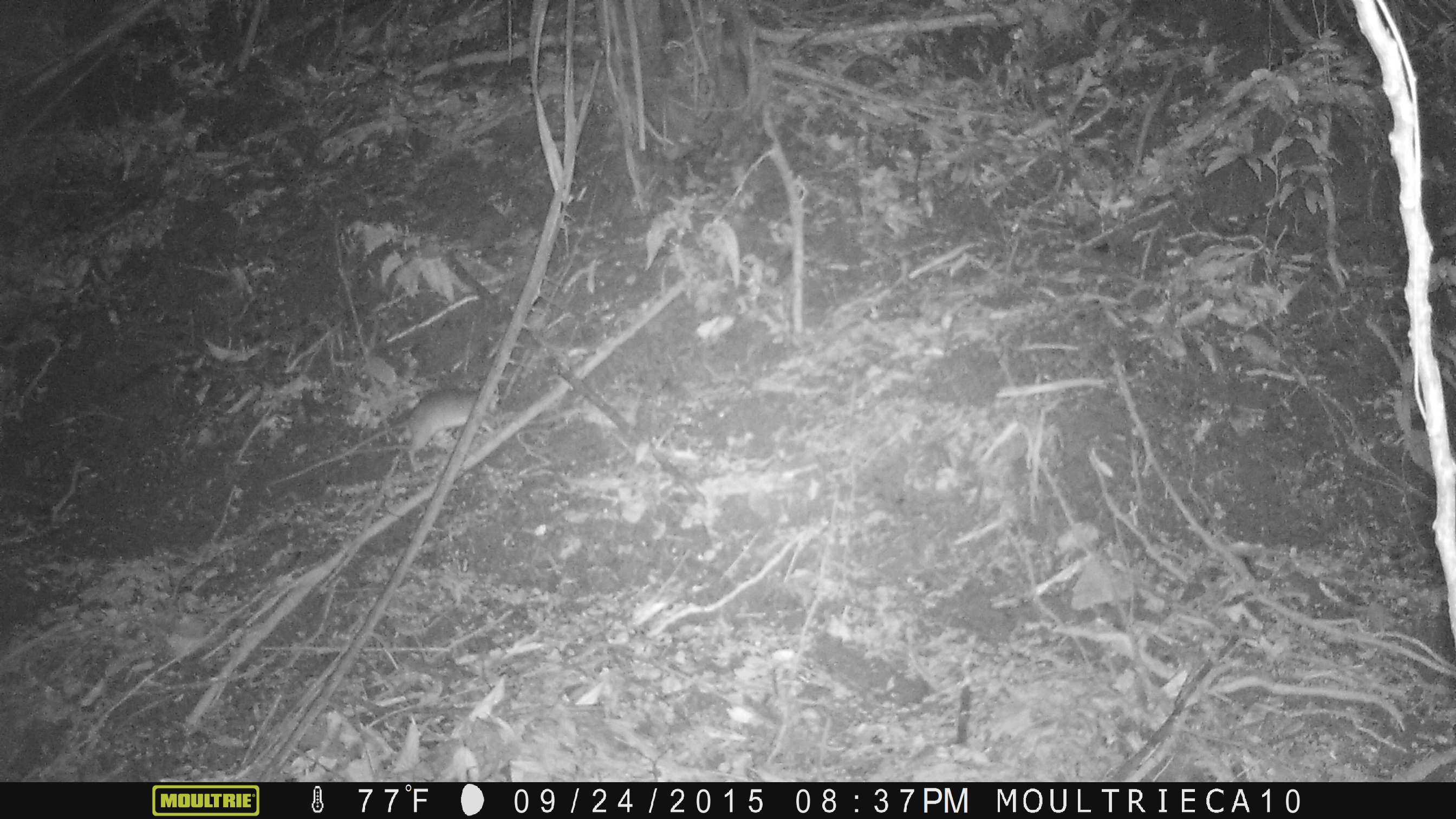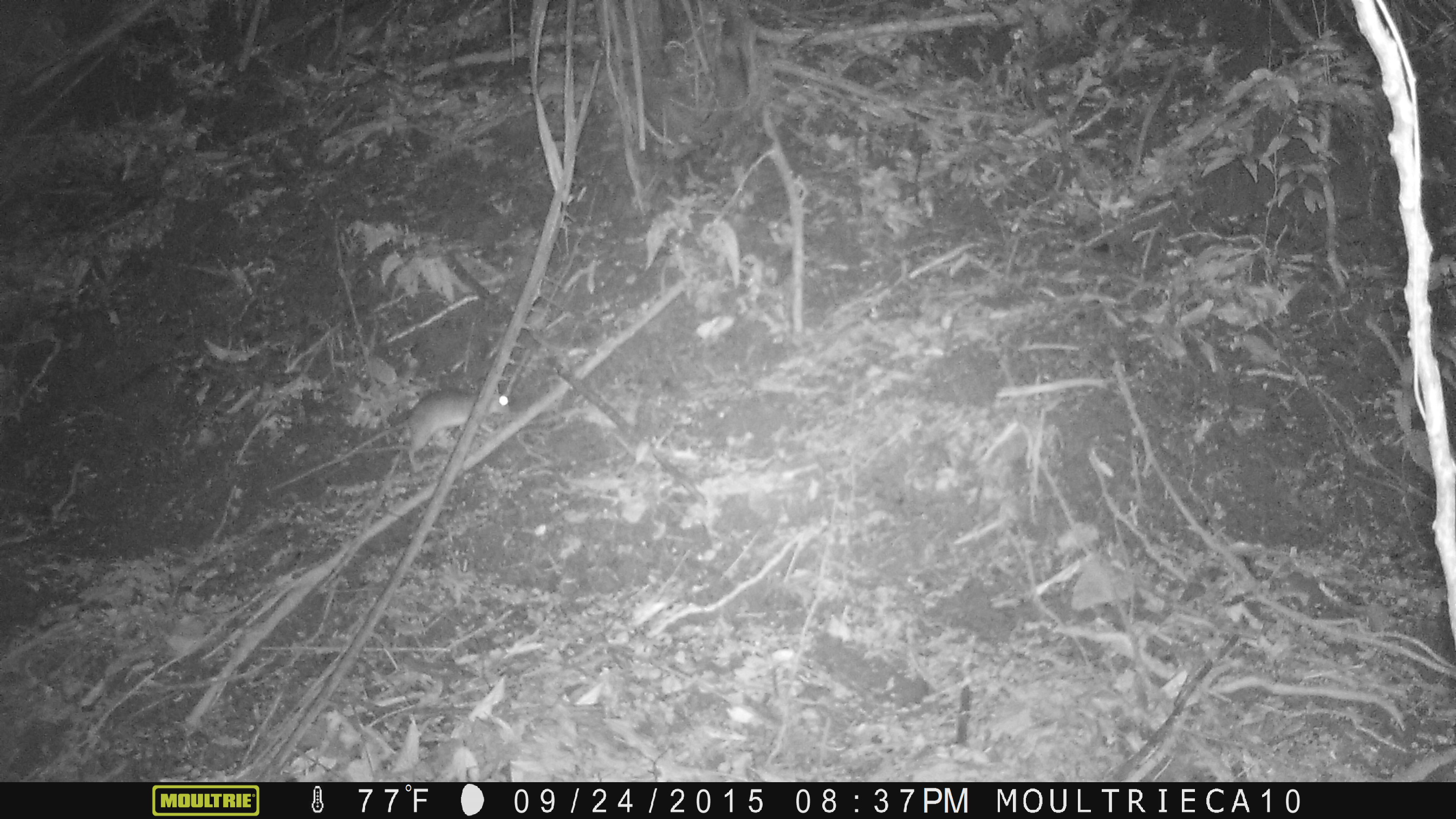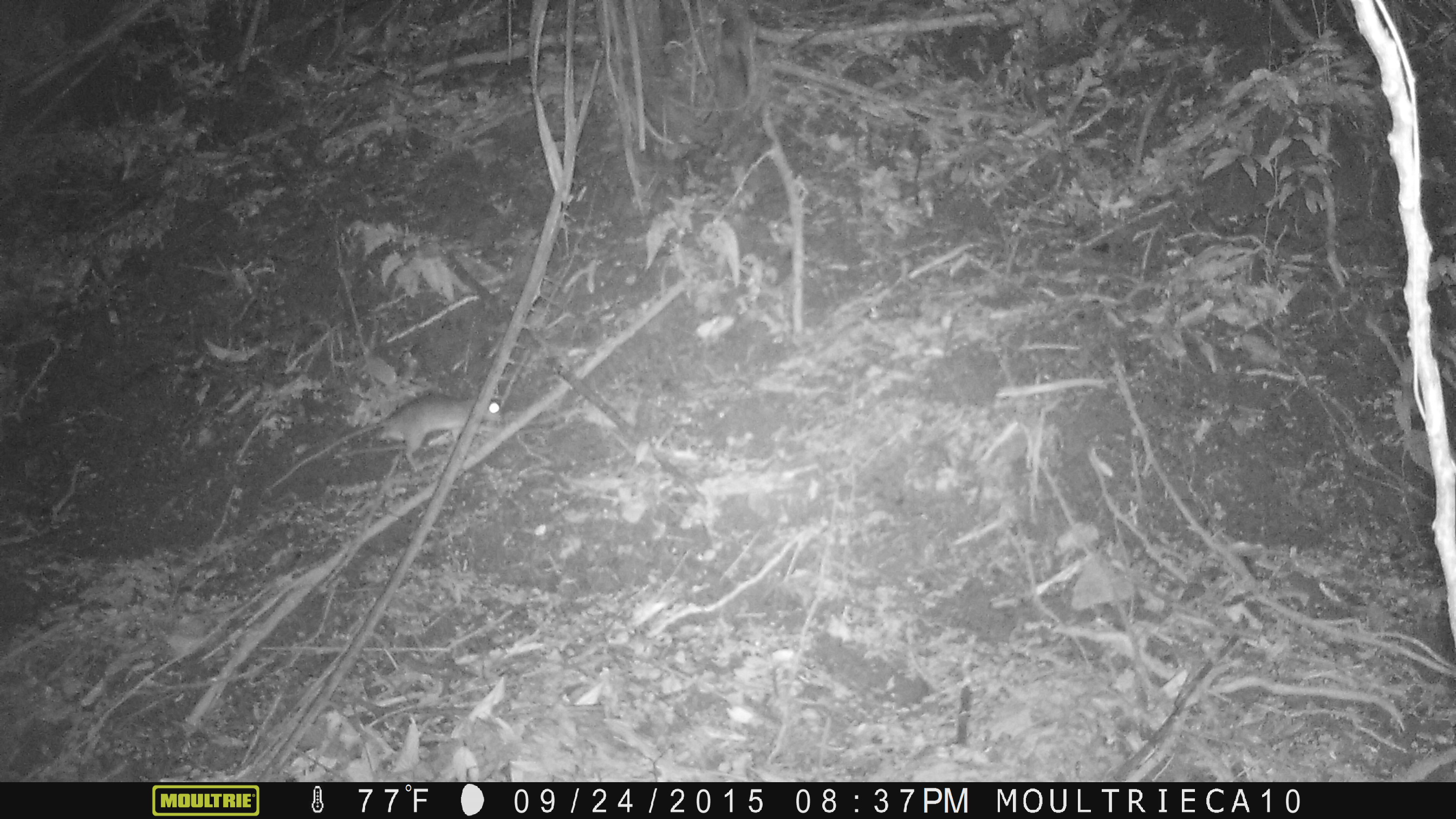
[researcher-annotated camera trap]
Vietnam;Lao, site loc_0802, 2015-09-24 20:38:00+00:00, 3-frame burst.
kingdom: Animalia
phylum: Chordata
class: Mammalia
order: Rodentia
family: Muridae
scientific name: Muridae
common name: old-world mice and rats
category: unidentified murid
Unidentified murid (old-world mice and rats) (Muridae). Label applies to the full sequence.